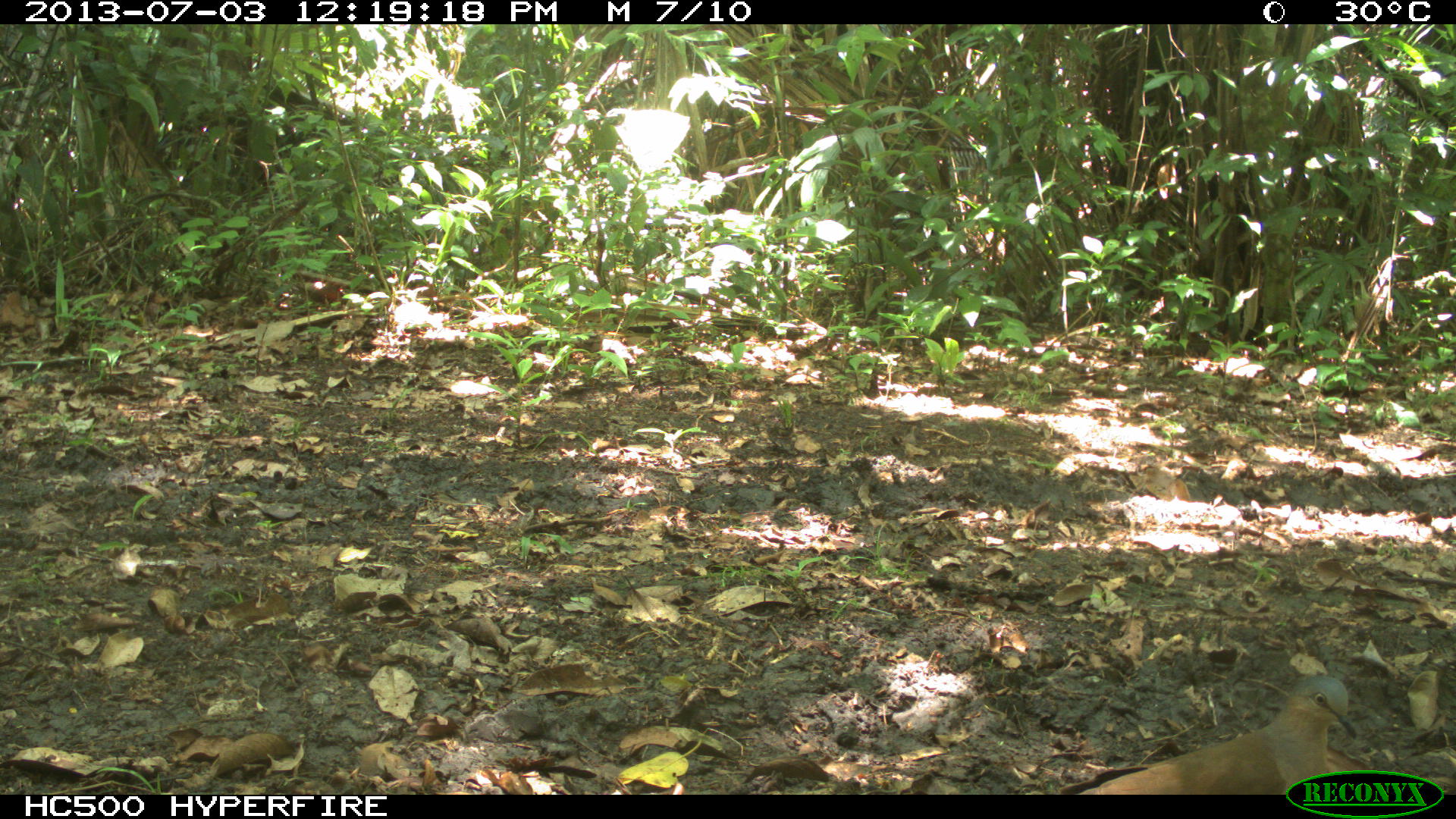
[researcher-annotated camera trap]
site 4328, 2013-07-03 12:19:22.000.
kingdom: Animalia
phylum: Chordata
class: Aves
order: Columbiformes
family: Columbidae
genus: Leptotila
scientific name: Leptotila plumbeiceps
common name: gray-headed dove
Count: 1.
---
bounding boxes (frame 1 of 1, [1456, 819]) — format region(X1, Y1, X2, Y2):
leptotila plumbeiceps: region(1076, 673, 1359, 794)